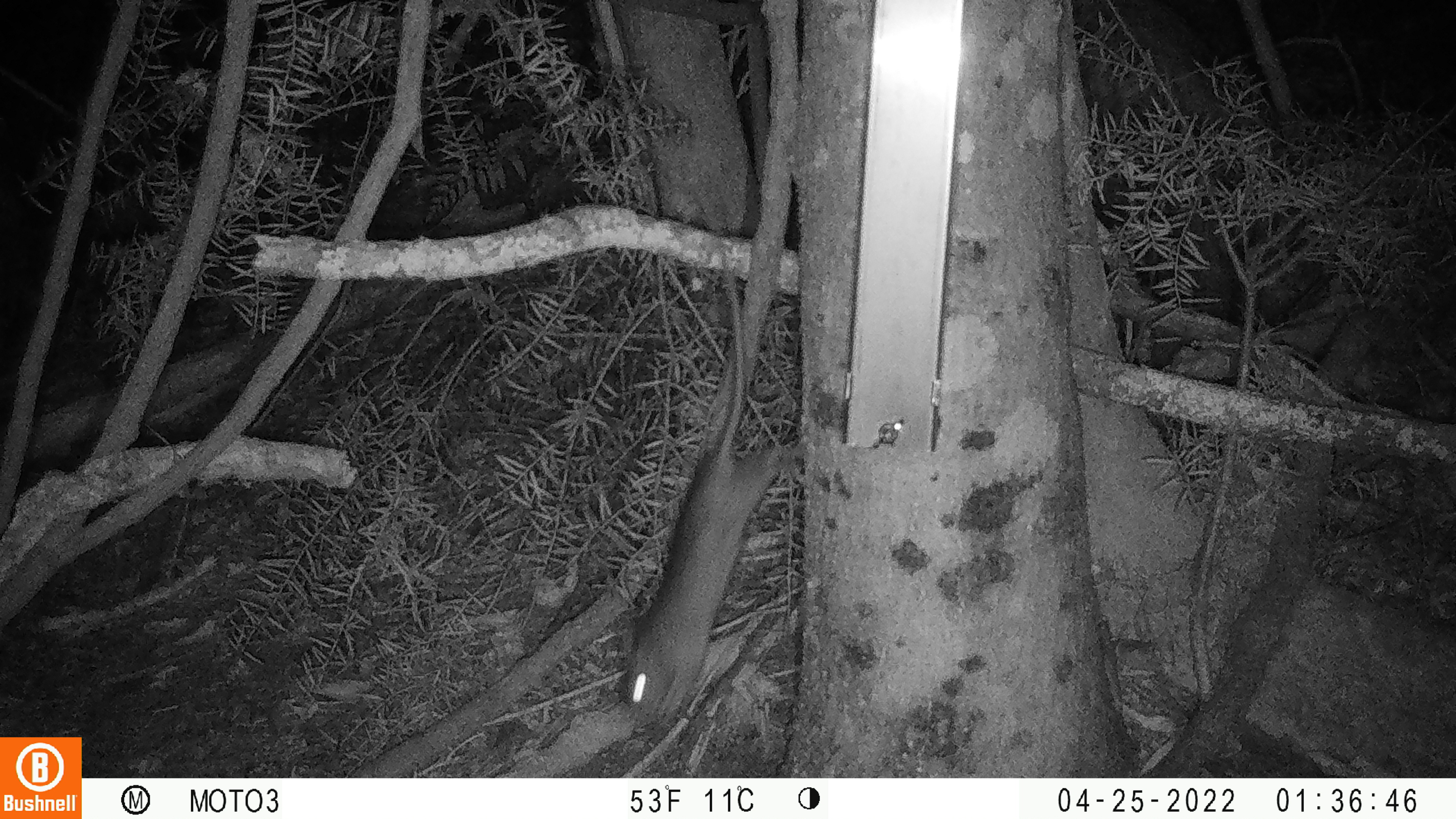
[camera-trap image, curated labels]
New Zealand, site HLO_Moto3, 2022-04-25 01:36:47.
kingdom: Animalia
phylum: Chordata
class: Mammalia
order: Rodentia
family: Muridae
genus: Rattus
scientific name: Rattus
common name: rat